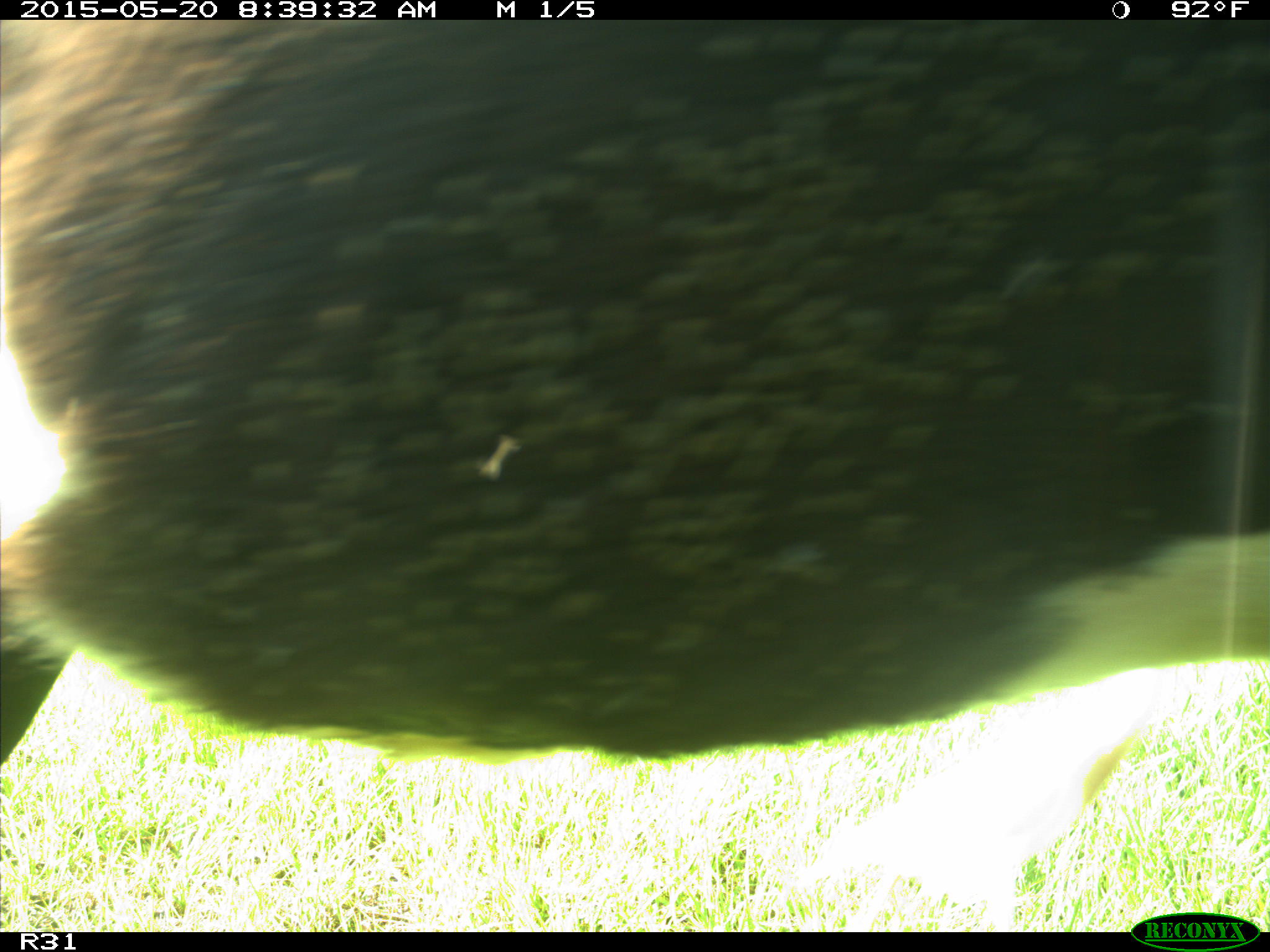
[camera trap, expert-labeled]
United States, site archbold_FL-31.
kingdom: Animalia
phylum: Chordata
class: Mammalia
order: Artiodactyla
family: Bovidae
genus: Bos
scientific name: Bos taurus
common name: domestic cow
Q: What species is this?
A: Bos taurus (domestic cow).